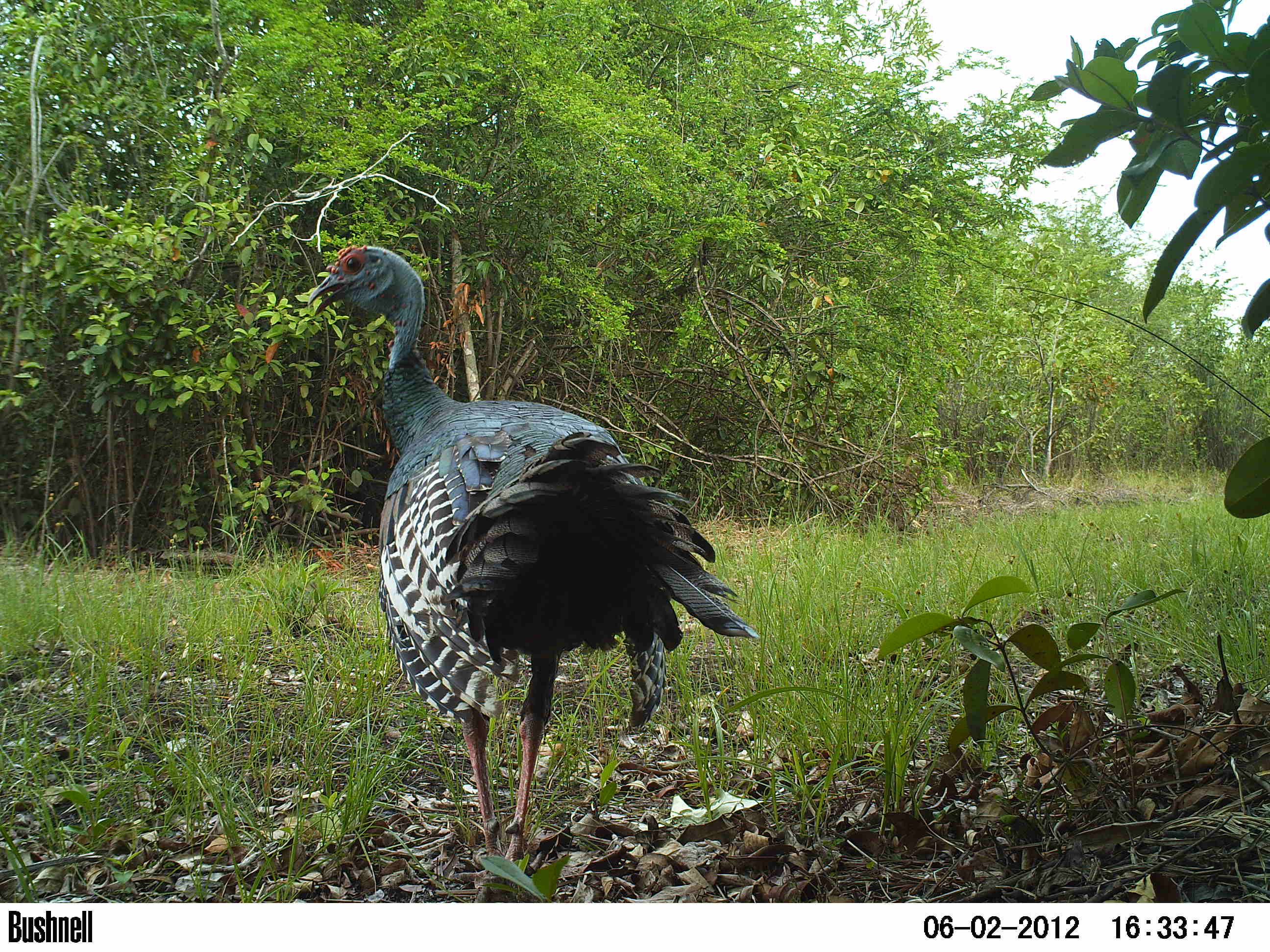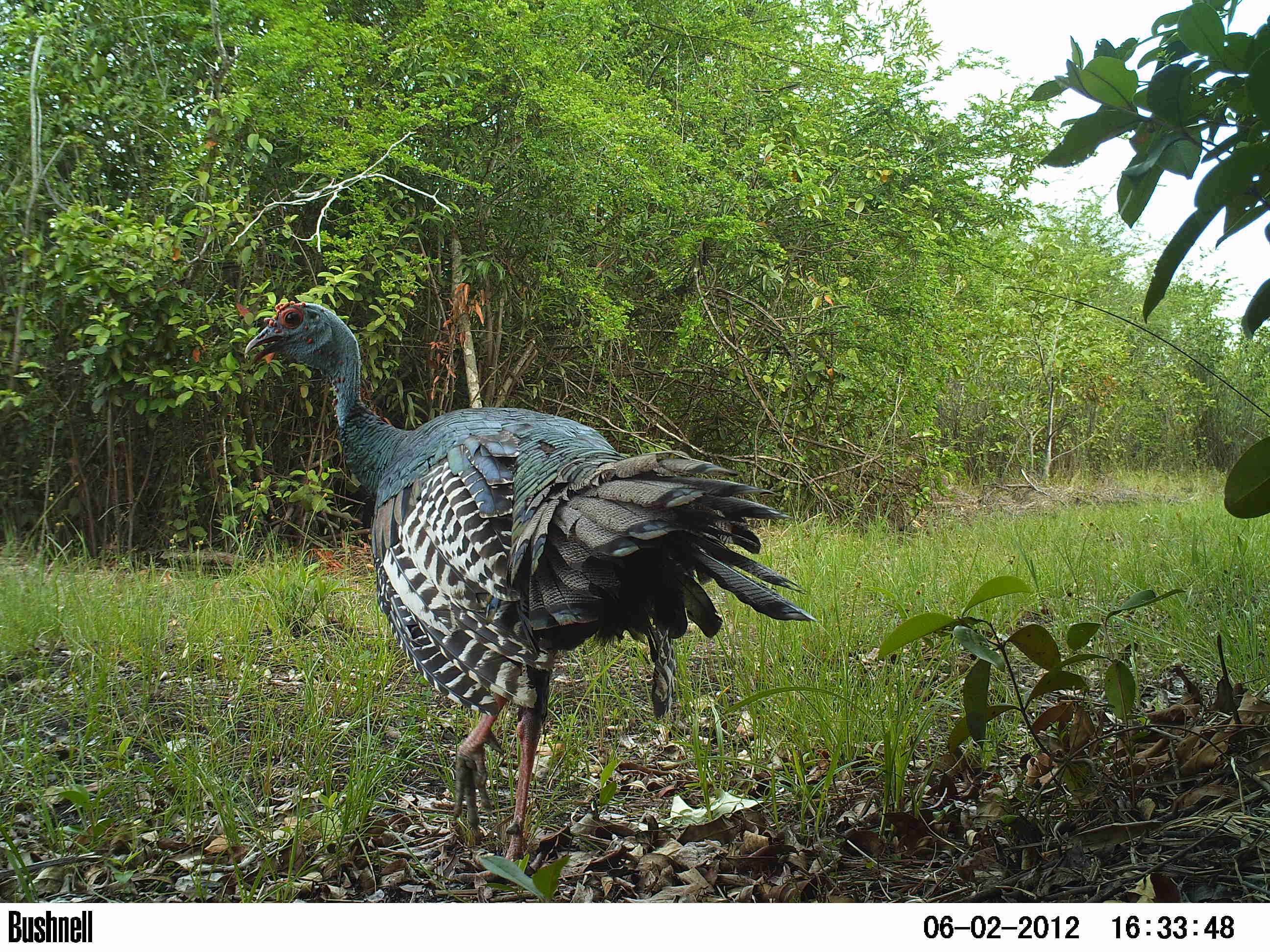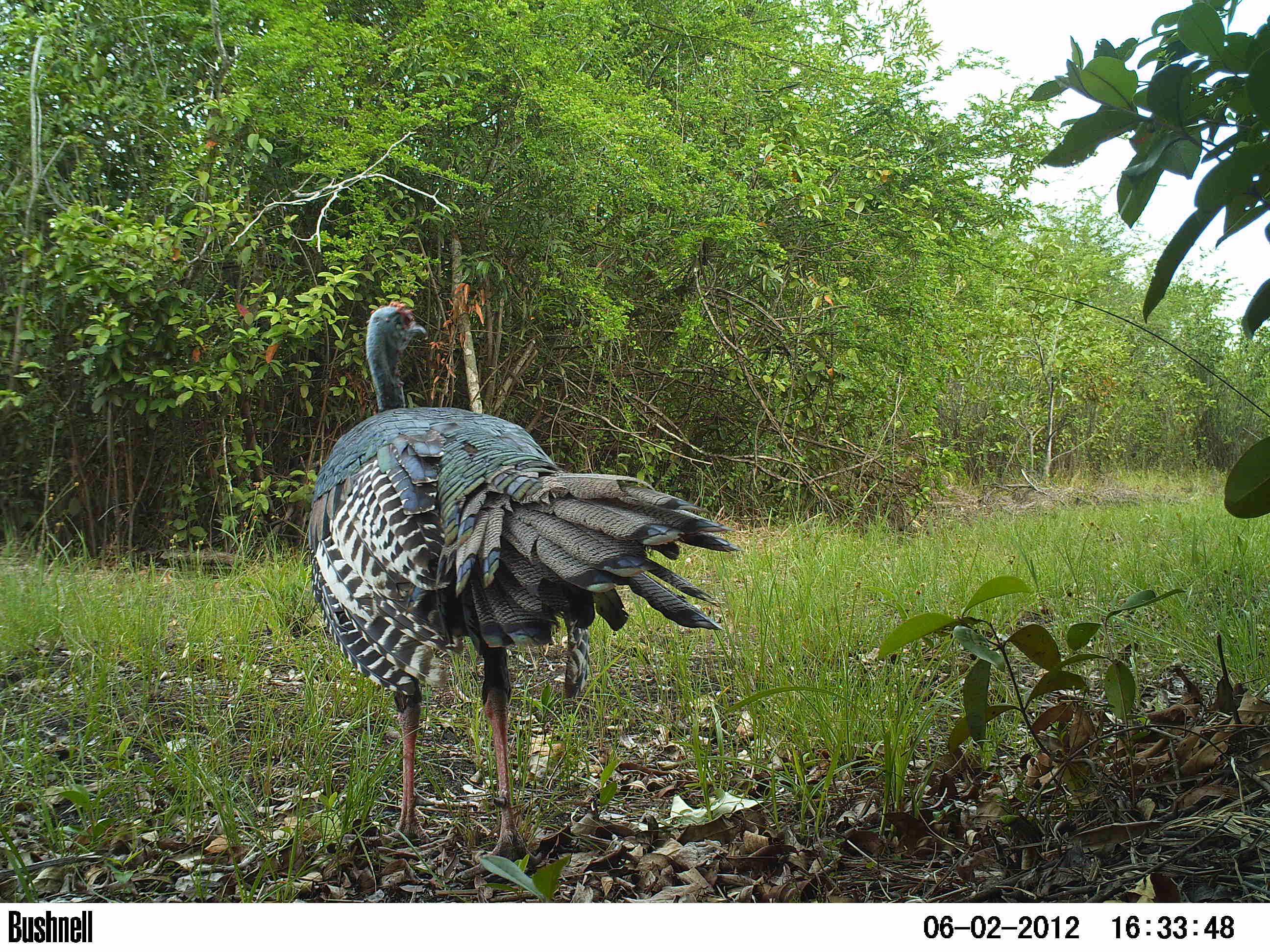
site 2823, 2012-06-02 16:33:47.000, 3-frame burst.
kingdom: Animalia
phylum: Chordata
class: Aves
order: Galliformes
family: Phasianidae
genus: Meleagris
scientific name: Meleagris ocellata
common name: ocellated turkey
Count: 1.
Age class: adult.